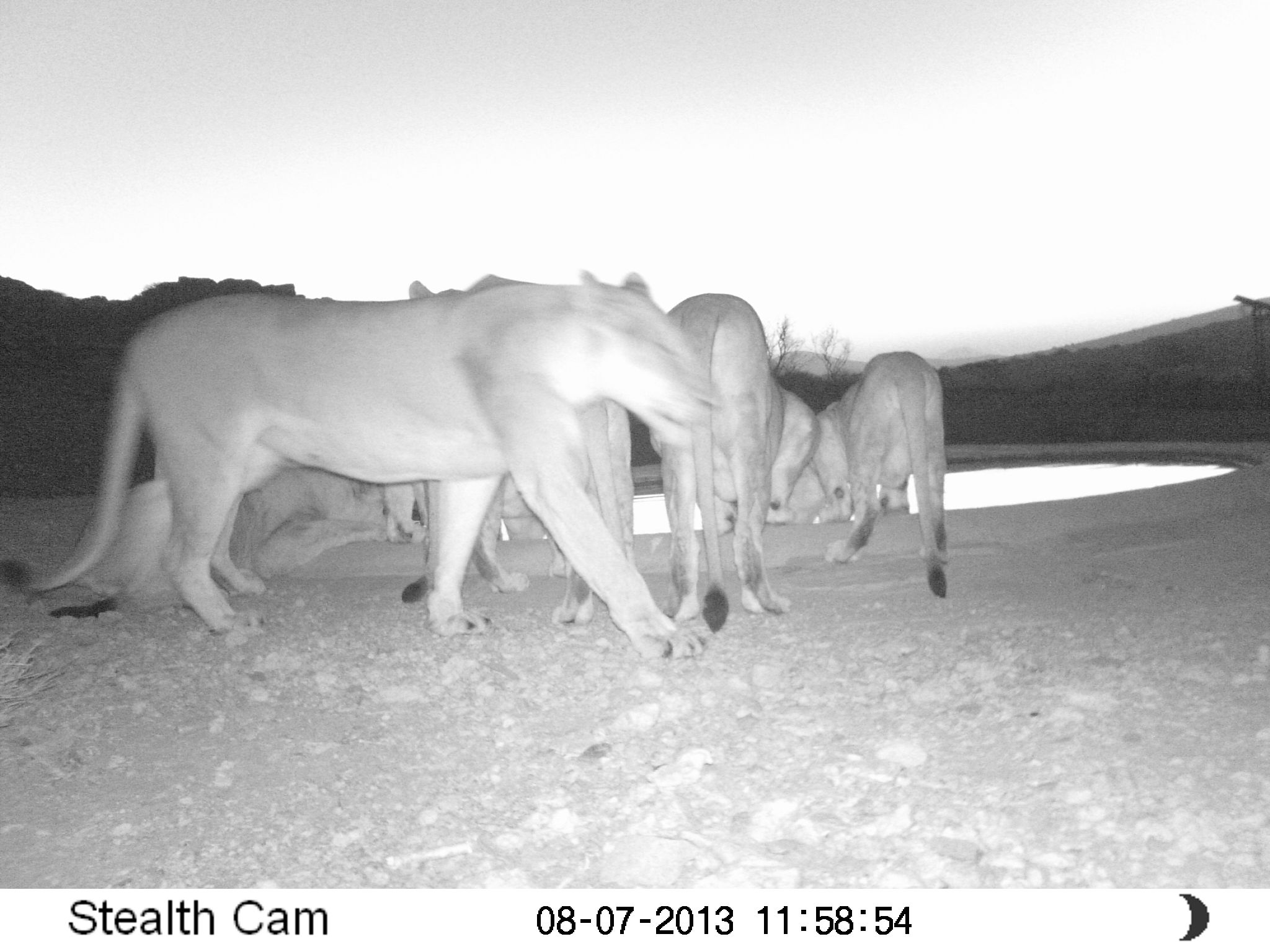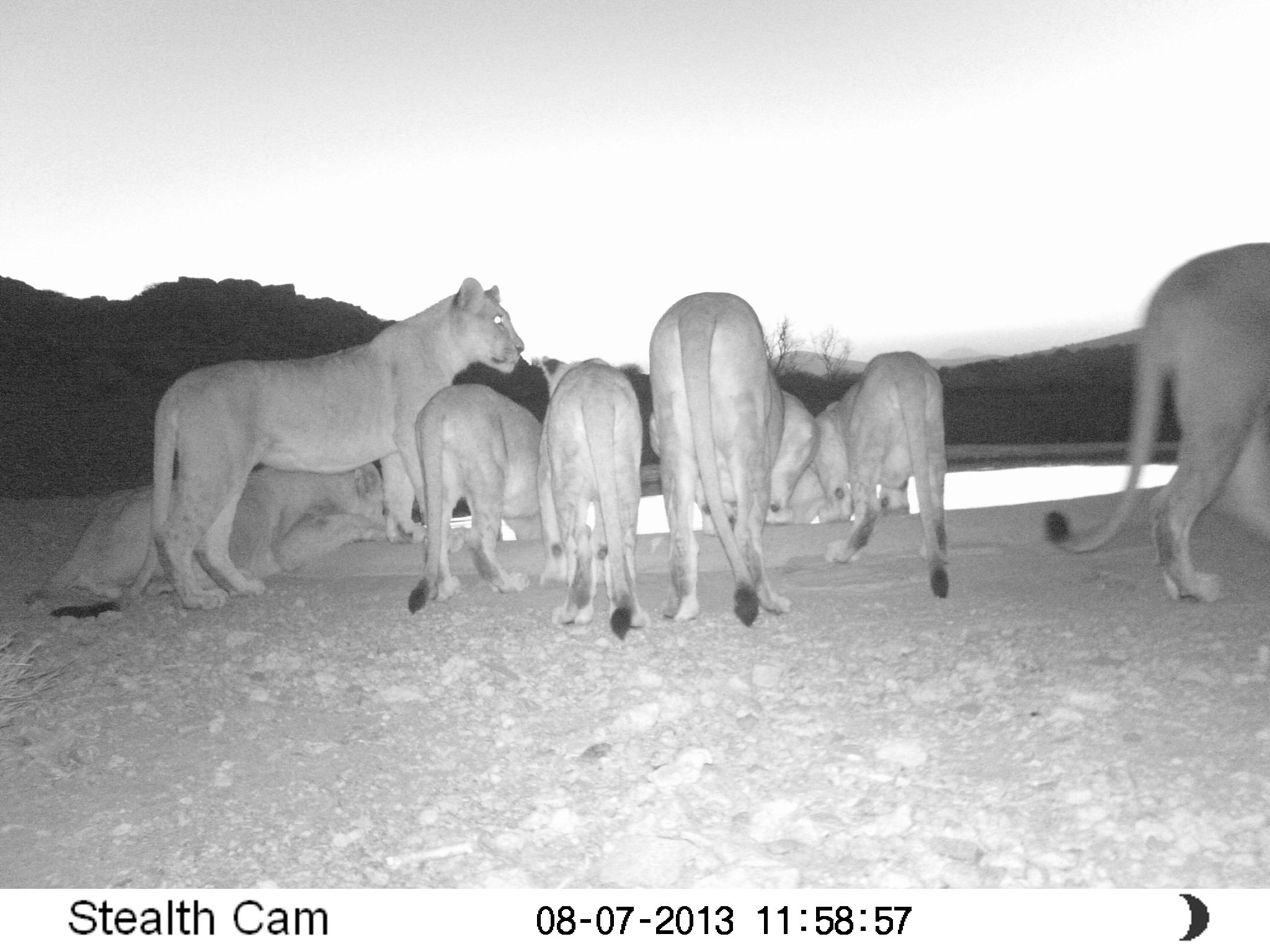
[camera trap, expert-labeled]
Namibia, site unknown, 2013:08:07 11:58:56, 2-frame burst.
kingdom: Animalia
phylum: Chordata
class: Mammalia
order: Carnivora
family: Felidae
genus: Panthera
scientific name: Panthera leo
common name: lion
Panthera leo (lion).